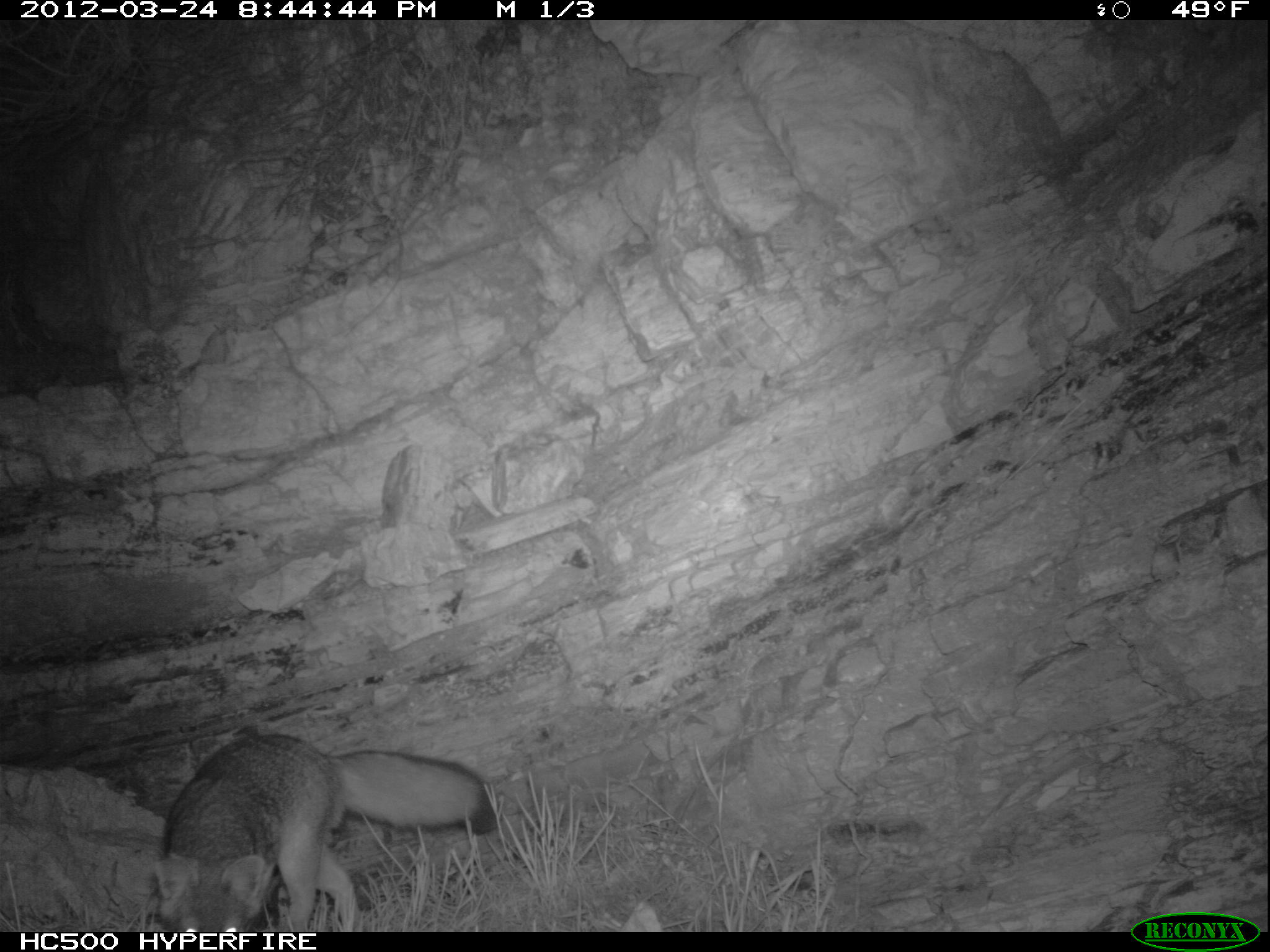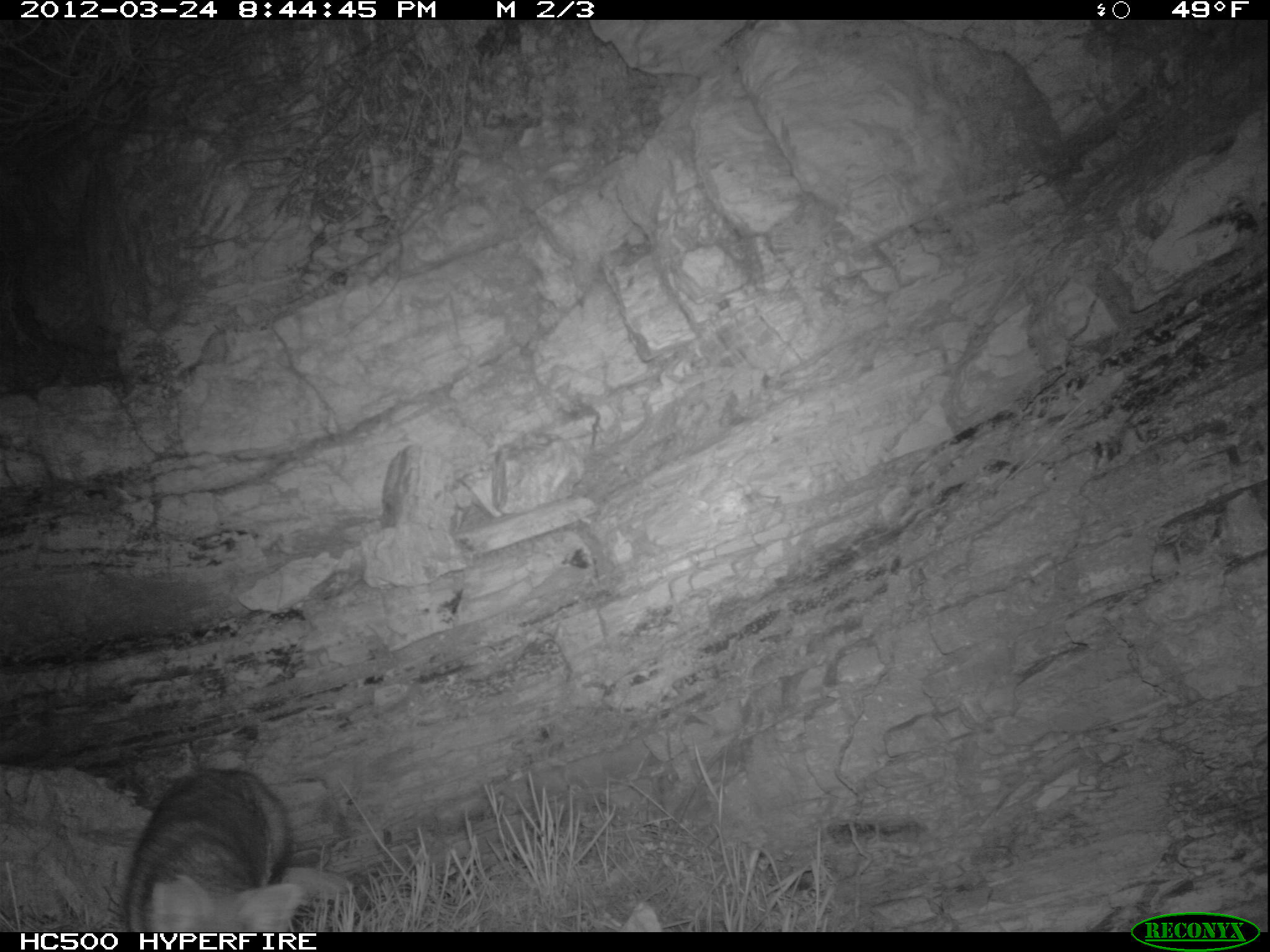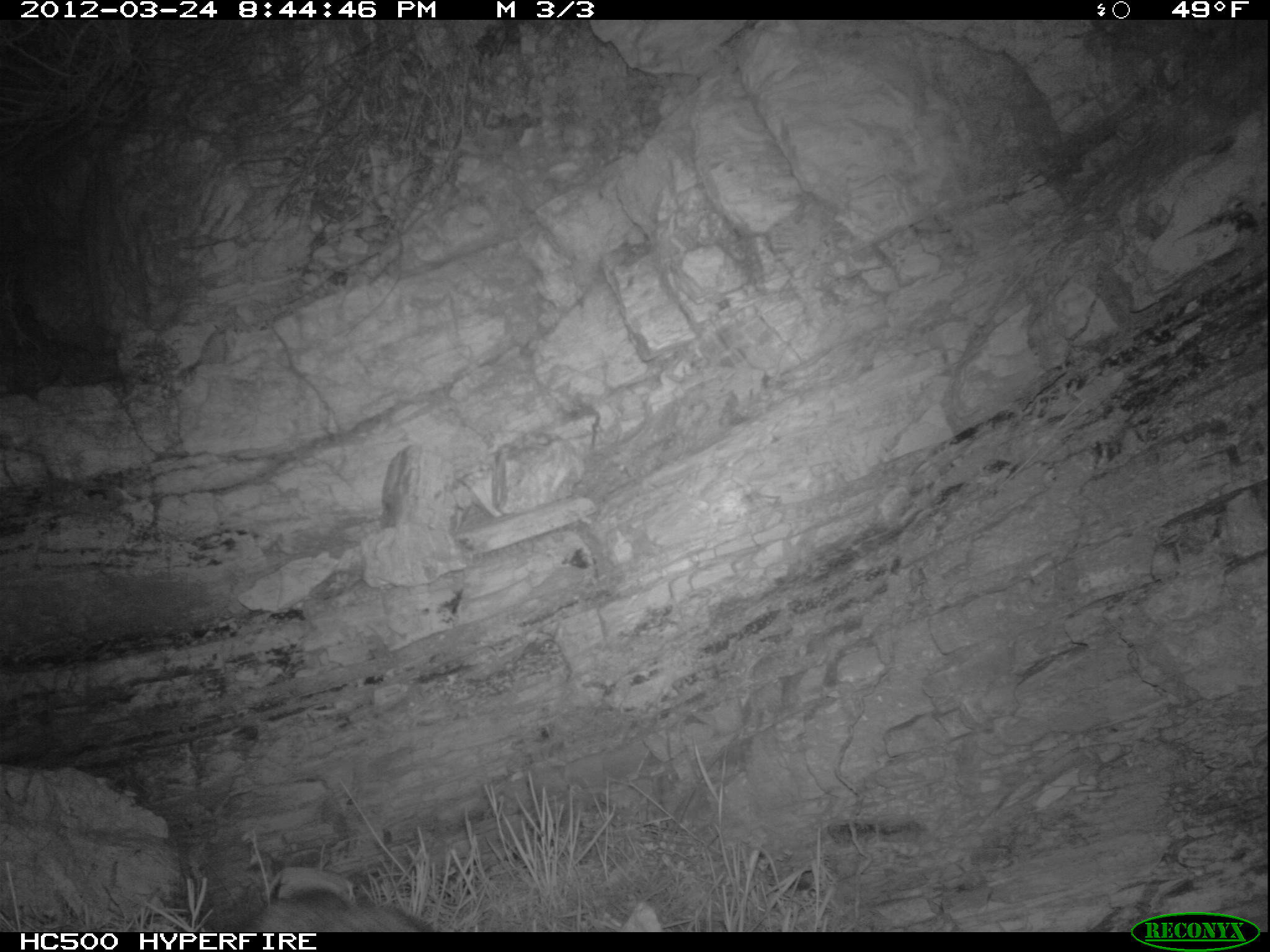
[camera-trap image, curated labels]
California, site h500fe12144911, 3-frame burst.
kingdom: Animalia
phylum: Chordata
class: Mammalia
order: Carnivora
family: Canidae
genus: Urocyon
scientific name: Urocyon littoralis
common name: island fox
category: fox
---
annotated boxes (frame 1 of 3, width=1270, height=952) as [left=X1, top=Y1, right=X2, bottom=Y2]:
fox: [left=156, top=733, right=498, bottom=932]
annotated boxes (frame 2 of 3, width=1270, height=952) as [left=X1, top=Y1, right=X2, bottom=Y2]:
fox: [left=125, top=768, right=303, bottom=932]